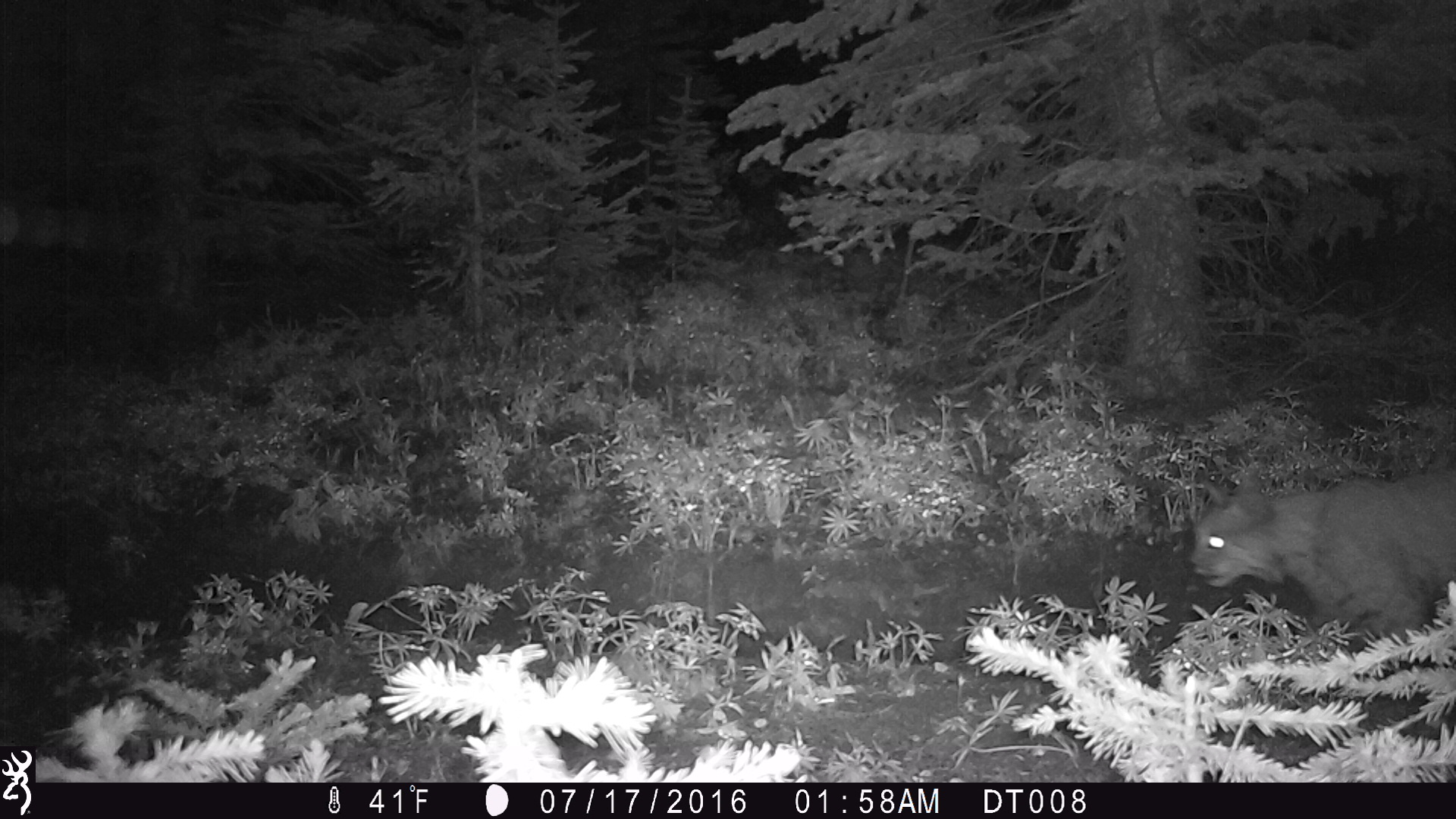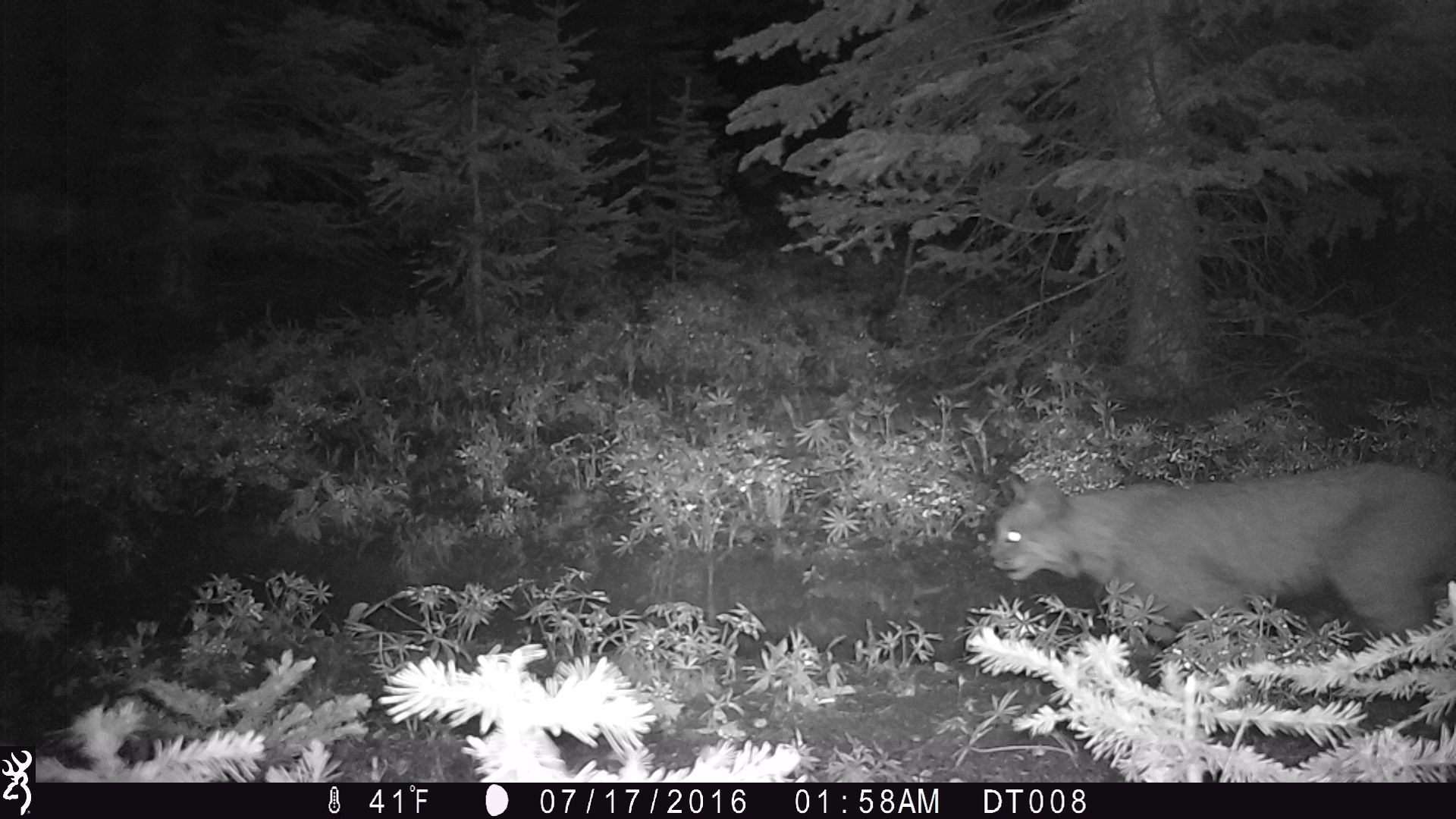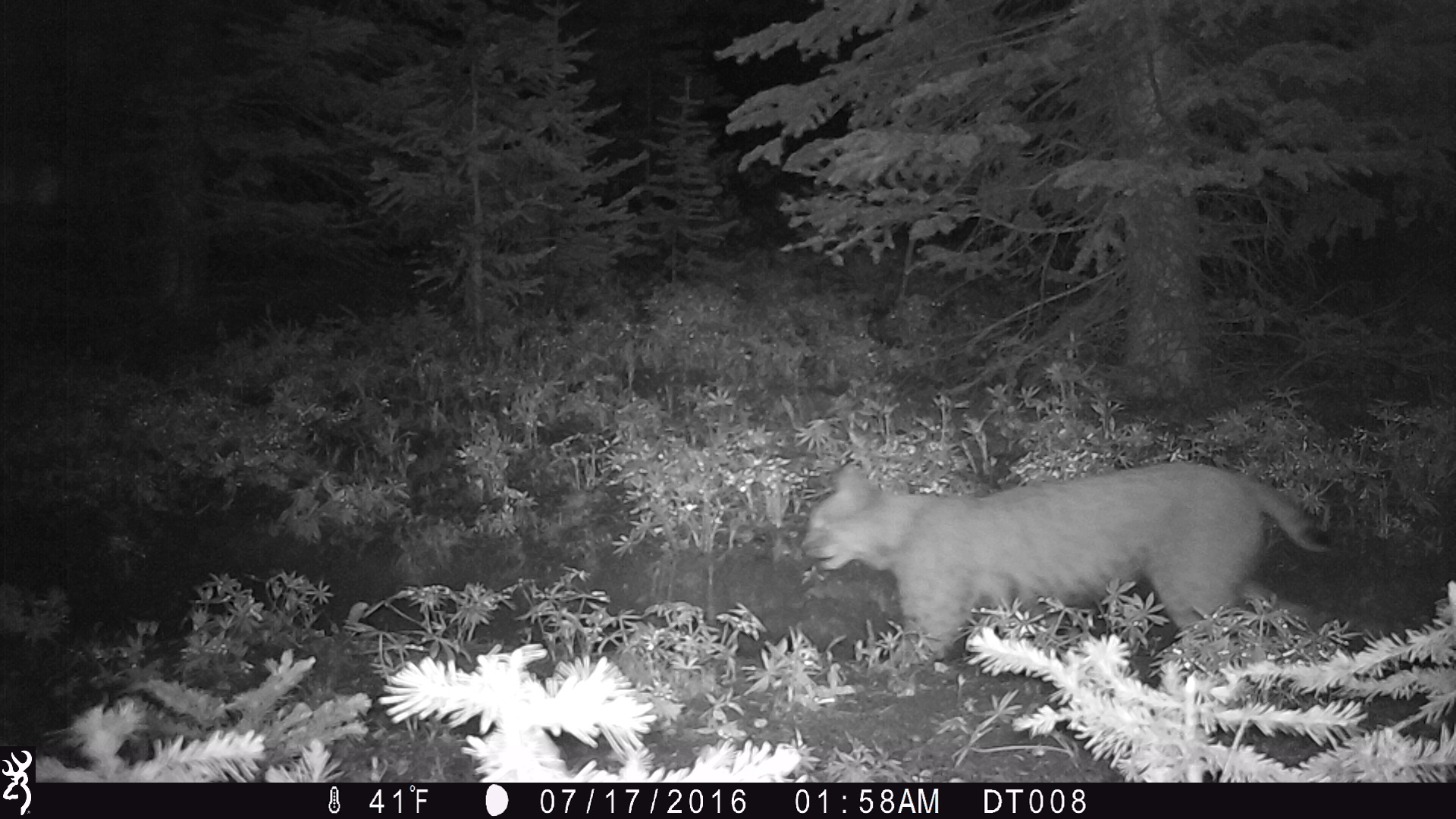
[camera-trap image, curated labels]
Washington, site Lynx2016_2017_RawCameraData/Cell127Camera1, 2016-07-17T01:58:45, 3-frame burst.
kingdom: Animalia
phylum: Chordata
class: Mammalia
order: Carnivora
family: Felidae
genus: Lynx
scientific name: Lynx rufus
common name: bobcat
Lynx rufus (bobcat). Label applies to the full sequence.